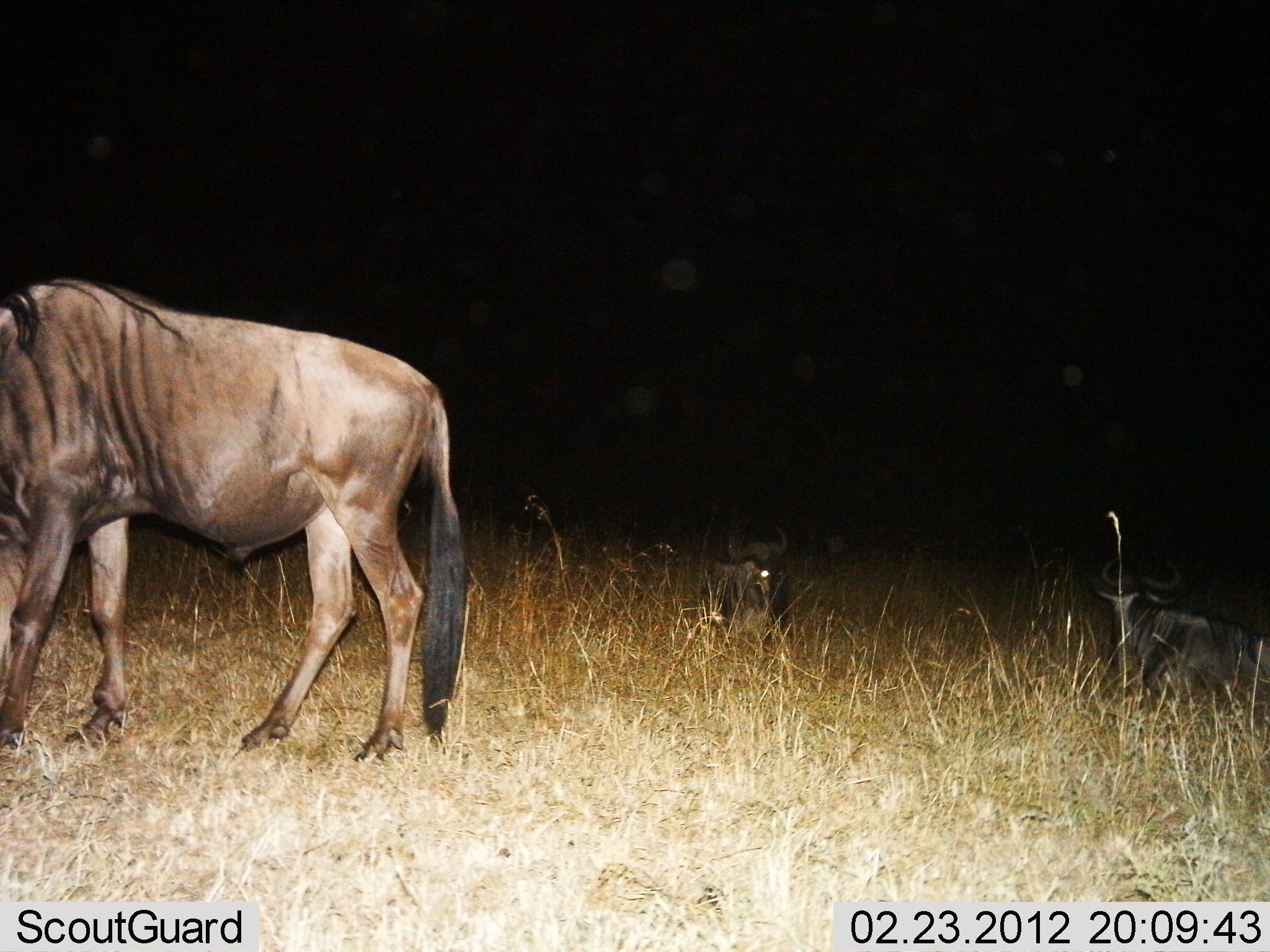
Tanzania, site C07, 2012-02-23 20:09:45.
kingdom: Animalia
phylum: Chordata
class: Mammalia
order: Artiodactyla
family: Bovidae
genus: Connochaetes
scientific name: Connochaetes taurinus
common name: blue wildebeest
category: wildebeest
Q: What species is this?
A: Wildebeest (blue wildebeest) (Connochaetes taurinus).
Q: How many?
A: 3.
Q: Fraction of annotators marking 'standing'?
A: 65%.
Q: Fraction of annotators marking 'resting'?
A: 94%.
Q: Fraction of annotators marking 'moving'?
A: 0%.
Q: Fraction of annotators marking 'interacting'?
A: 0%.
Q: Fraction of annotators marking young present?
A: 0%.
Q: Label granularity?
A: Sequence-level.